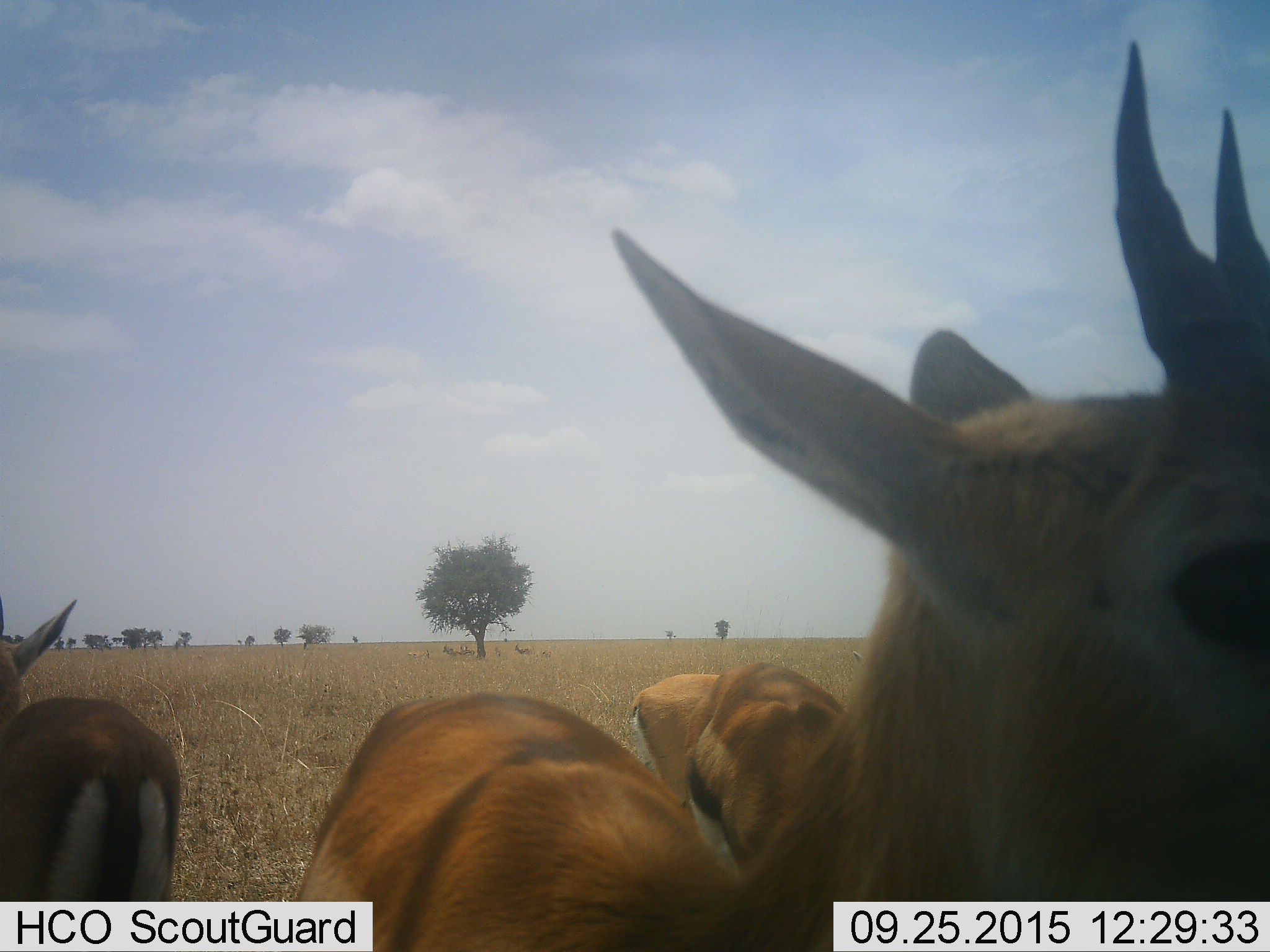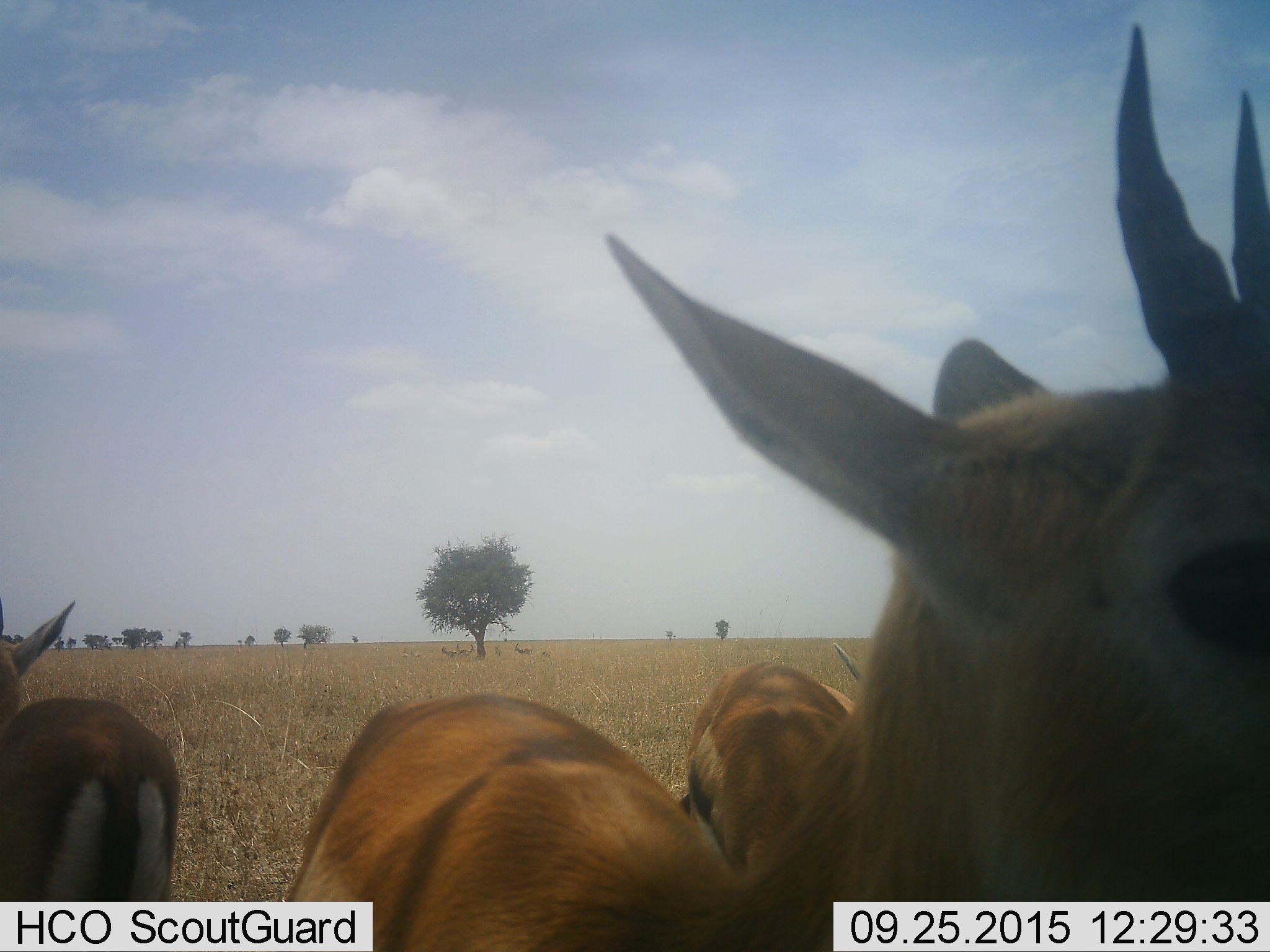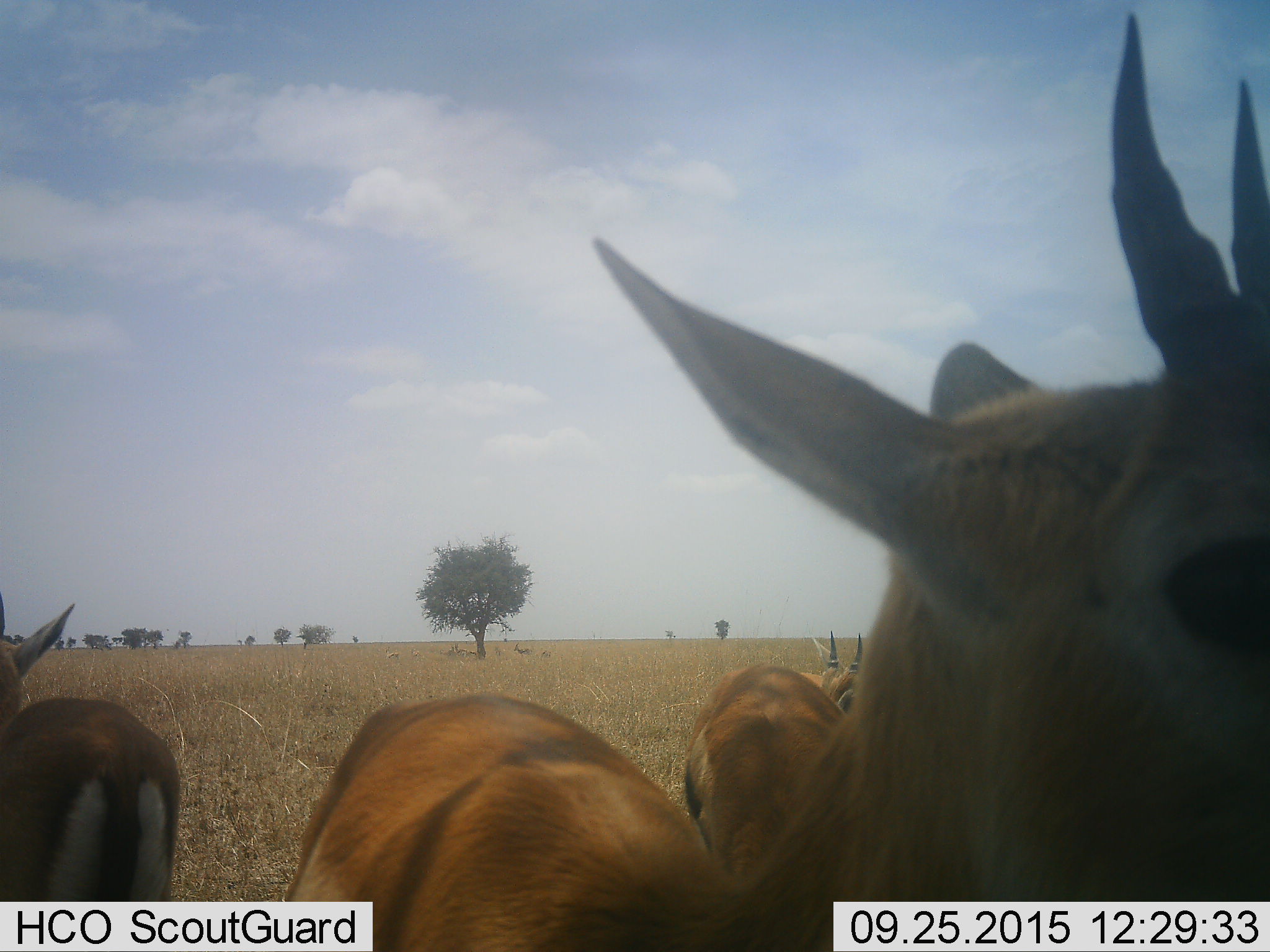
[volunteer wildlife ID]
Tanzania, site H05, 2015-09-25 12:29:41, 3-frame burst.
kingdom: Animalia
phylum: Chordata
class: Mammalia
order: Artiodactyla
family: Bovidae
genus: Eudorcas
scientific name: Eudorcas thomsonii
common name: thomson's gazelle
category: gazellethomsons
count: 4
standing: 78%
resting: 33%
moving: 11%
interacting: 11%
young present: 0%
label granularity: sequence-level